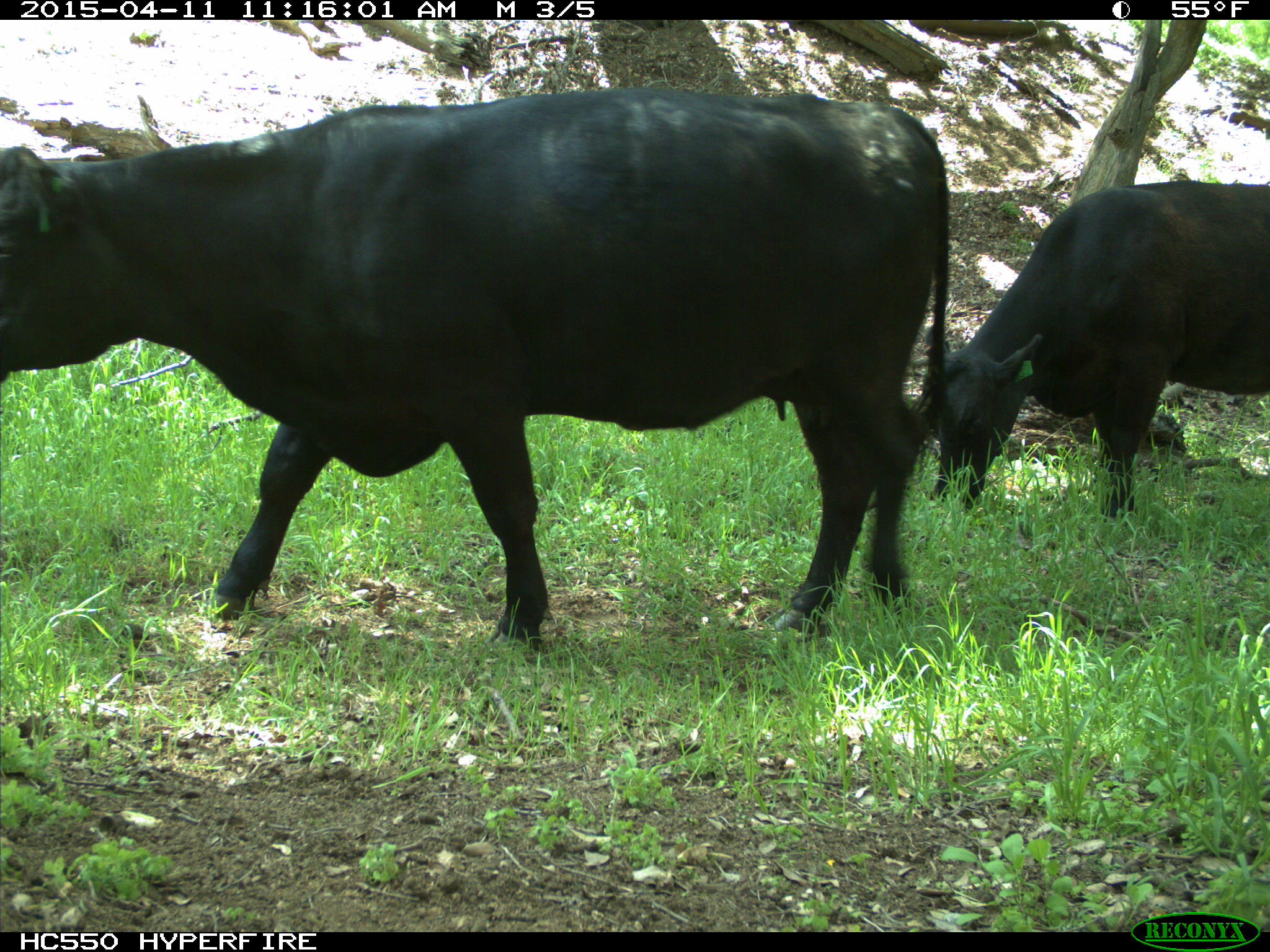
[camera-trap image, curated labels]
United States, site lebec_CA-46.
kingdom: Animalia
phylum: Chordata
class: Mammalia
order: Artiodactyla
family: Bovidae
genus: Bos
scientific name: Bos taurus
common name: domestic cow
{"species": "Bos taurus (domestic cow)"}